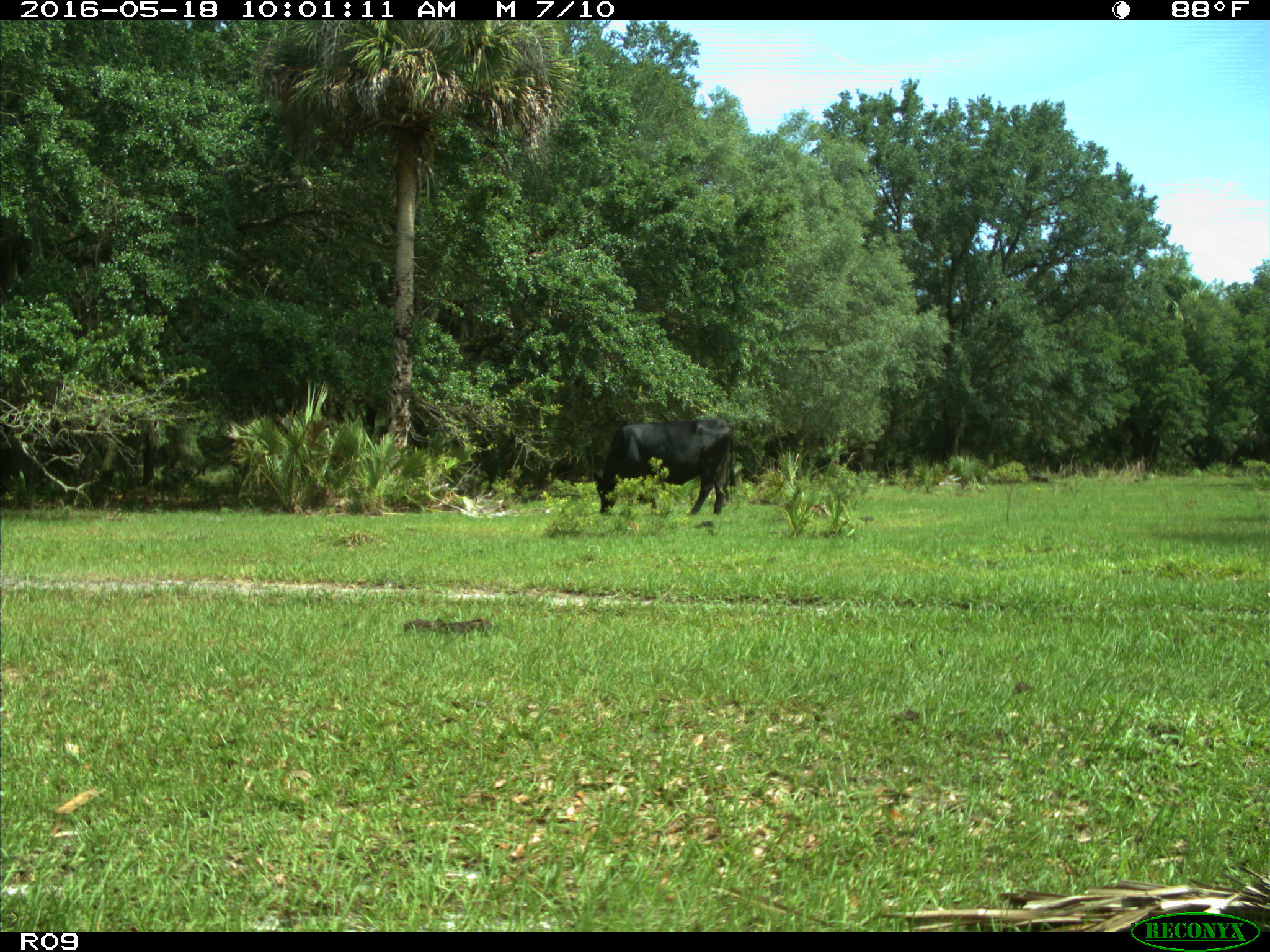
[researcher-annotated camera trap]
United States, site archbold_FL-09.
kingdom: Animalia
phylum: Chordata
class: Mammalia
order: Artiodactyla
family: Bovidae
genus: Bos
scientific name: Bos taurus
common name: domestic cow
Bos taurus (domestic cow).